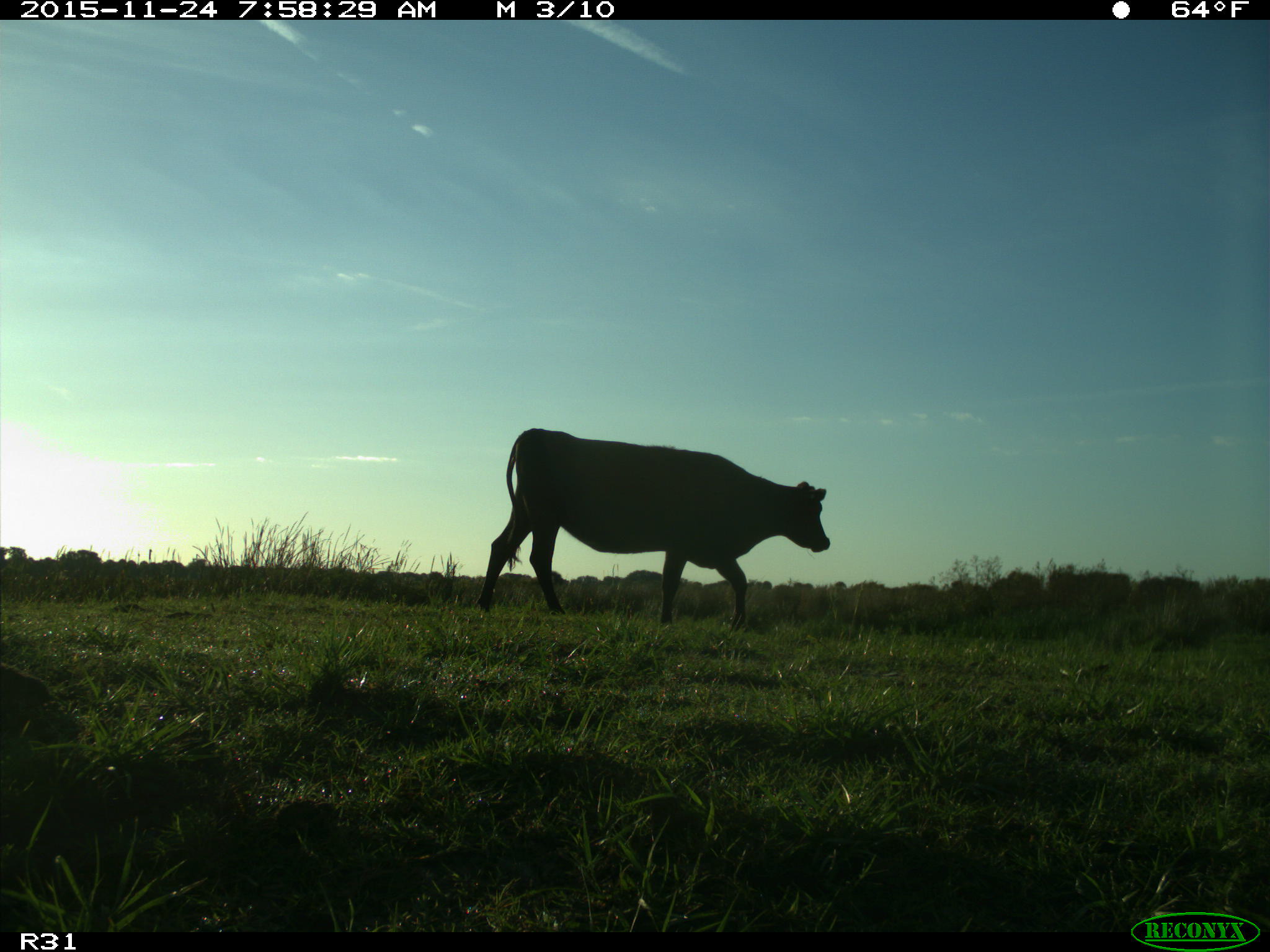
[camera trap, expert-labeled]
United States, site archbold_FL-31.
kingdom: Animalia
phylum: Chordata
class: Mammalia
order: Artiodactyla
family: Bovidae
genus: Bos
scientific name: Bos taurus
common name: domestic cow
Bos taurus (domestic cow).